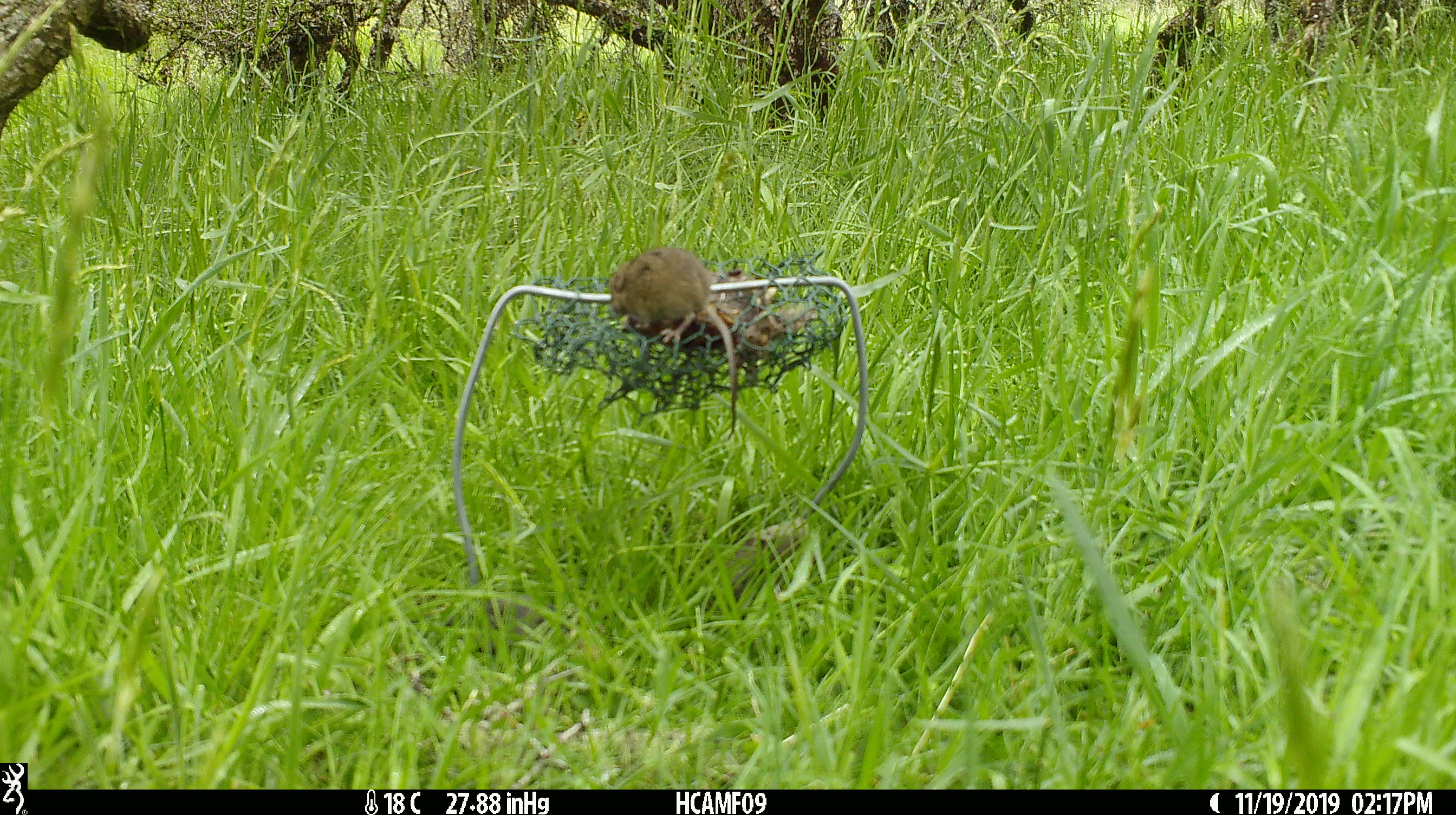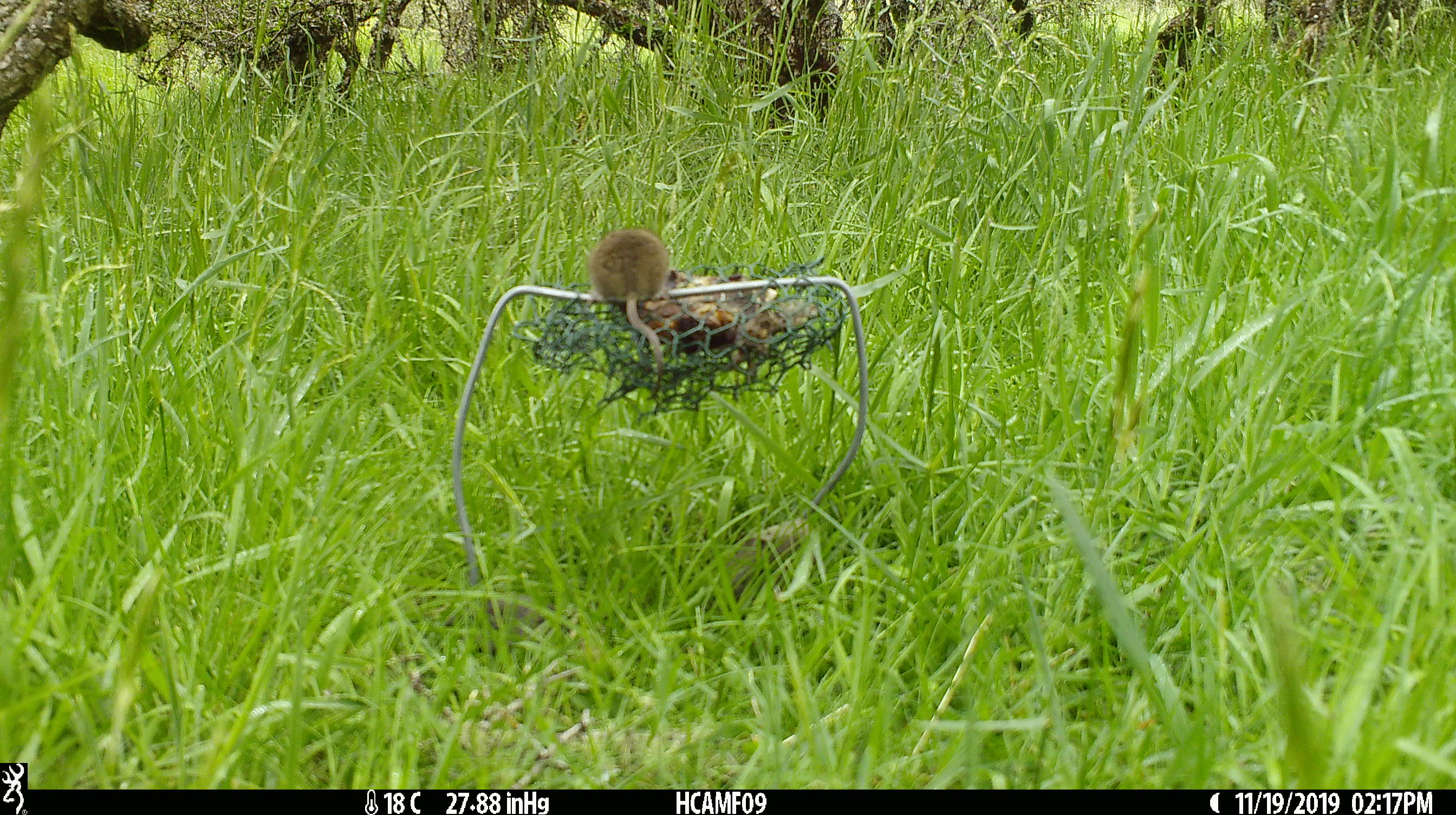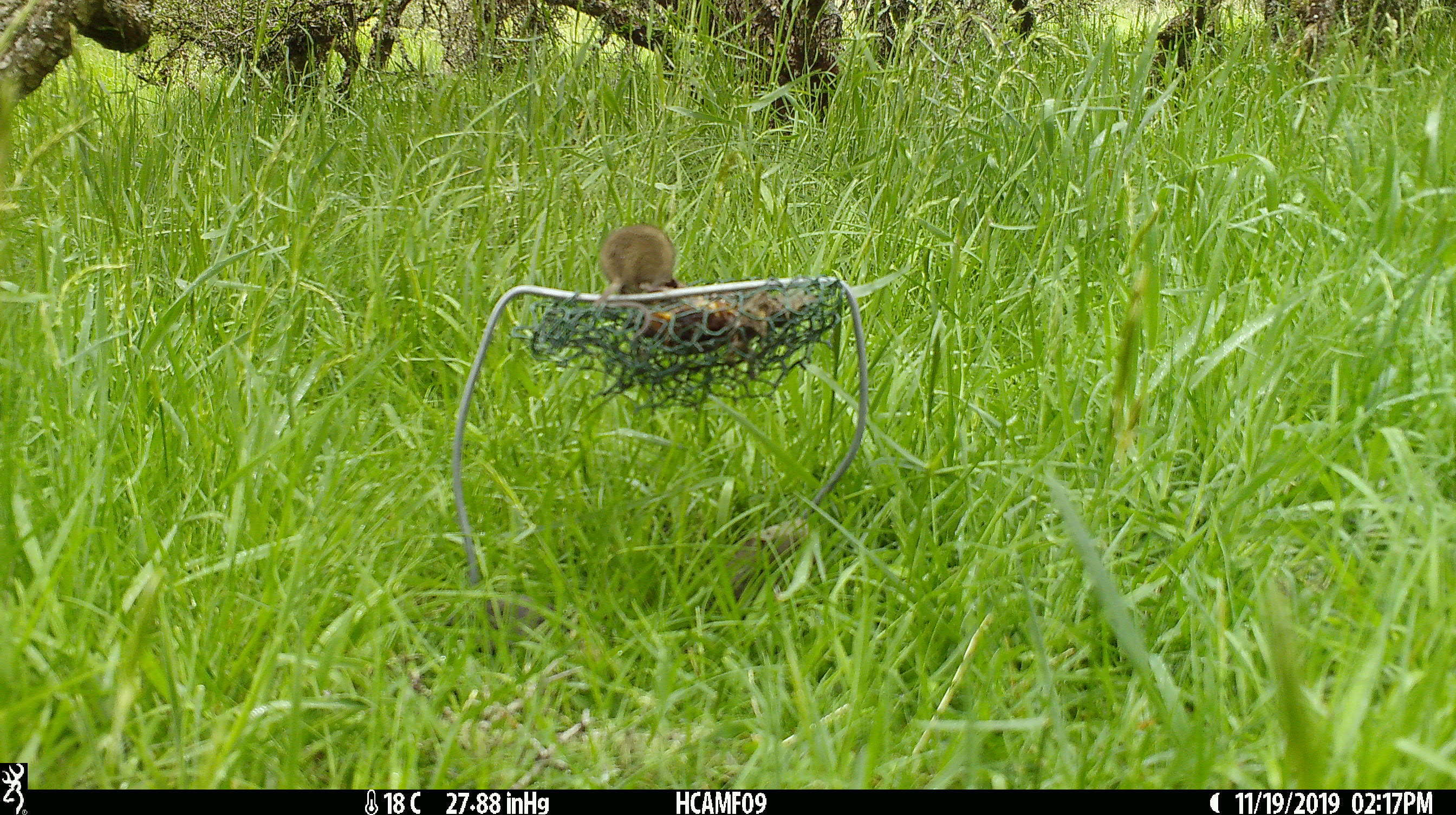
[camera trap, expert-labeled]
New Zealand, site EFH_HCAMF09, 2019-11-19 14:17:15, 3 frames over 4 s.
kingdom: Animalia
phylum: Chordata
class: Mammalia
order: Rodentia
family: Muridae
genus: Mus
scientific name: Mus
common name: mouse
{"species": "mouse (Mus)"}